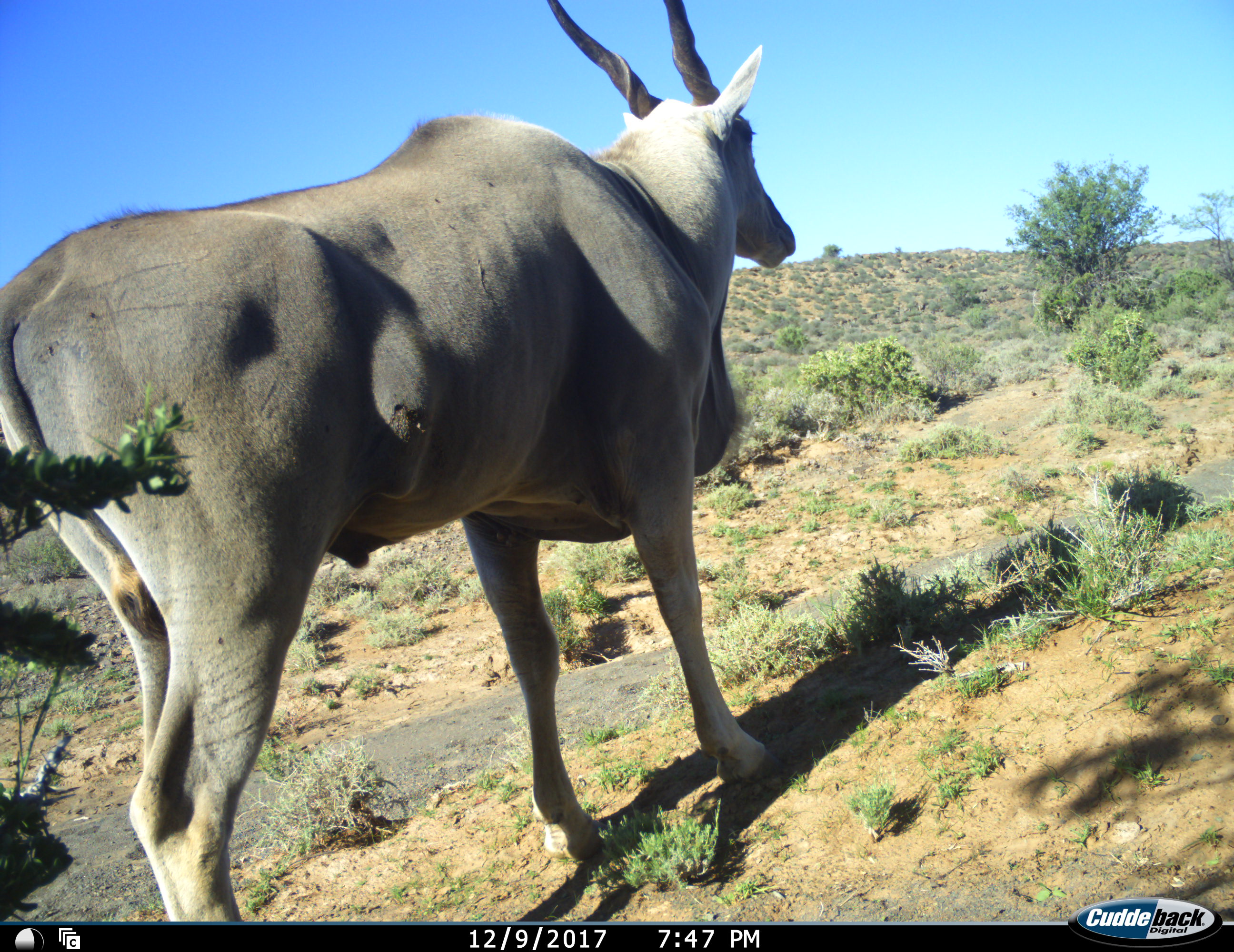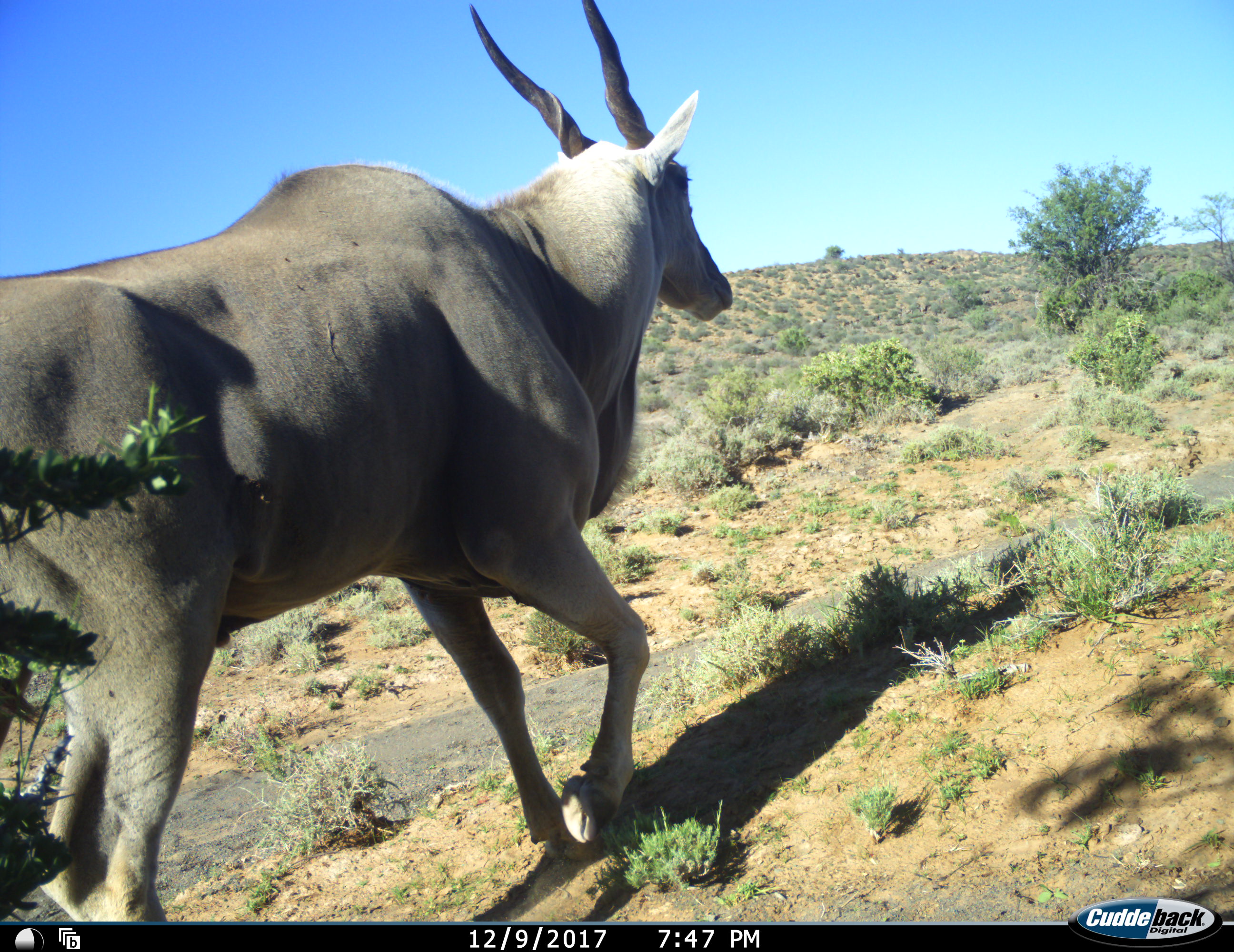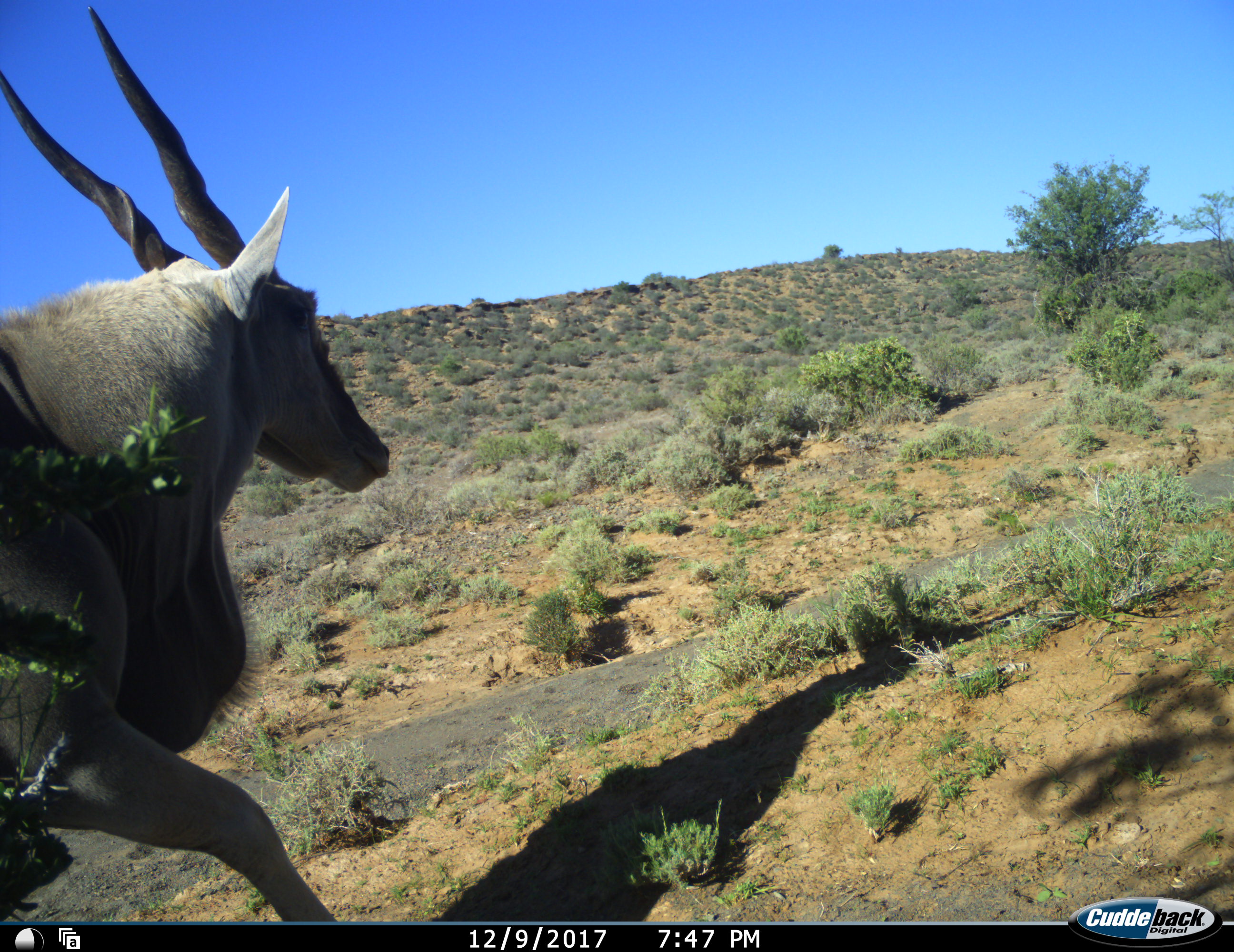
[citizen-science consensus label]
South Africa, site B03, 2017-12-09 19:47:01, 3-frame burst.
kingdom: Animalia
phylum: Chordata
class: Mammalia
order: Artiodactyla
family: Bovidae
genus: Tragelaphus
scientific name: Tragelaphus oryx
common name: eland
Eland (Tragelaphus oryx), count 1. Behavior (volunteer vote fractions): standing 30%, resting 0%, moving 70%, interacting 0%. Young present (vote fraction): 0%. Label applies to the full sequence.